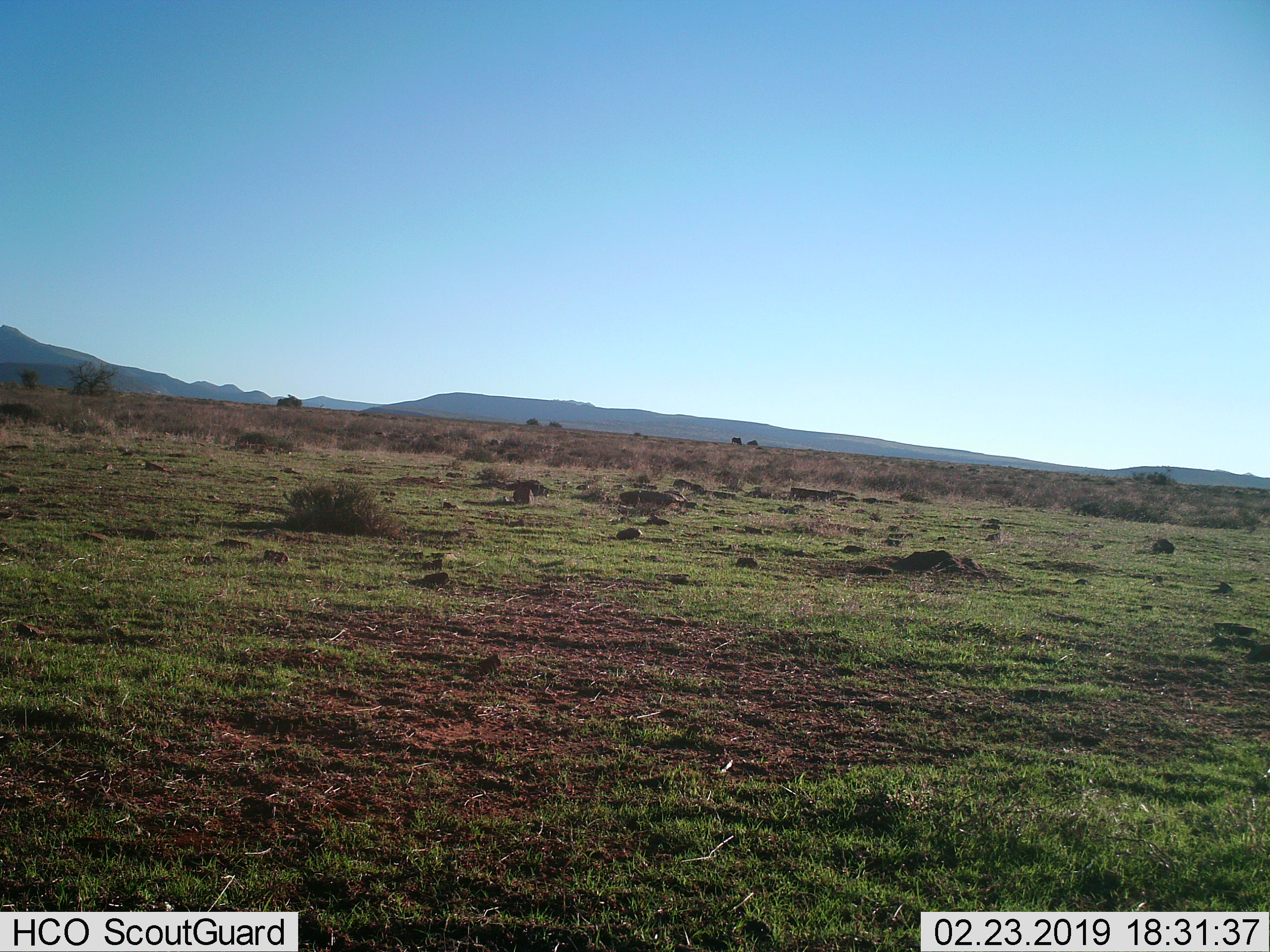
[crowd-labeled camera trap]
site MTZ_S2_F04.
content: unidentified animal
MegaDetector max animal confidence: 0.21